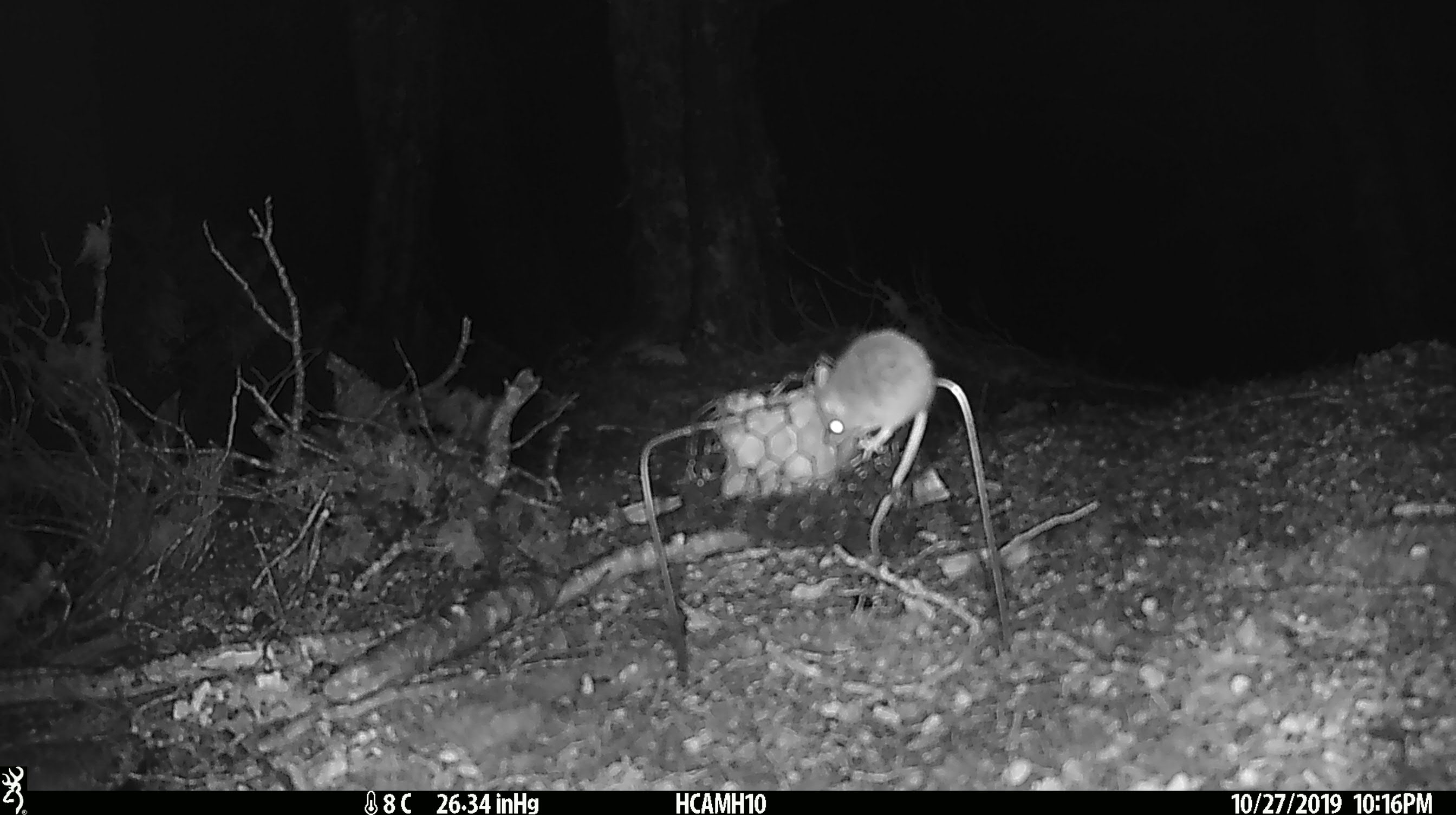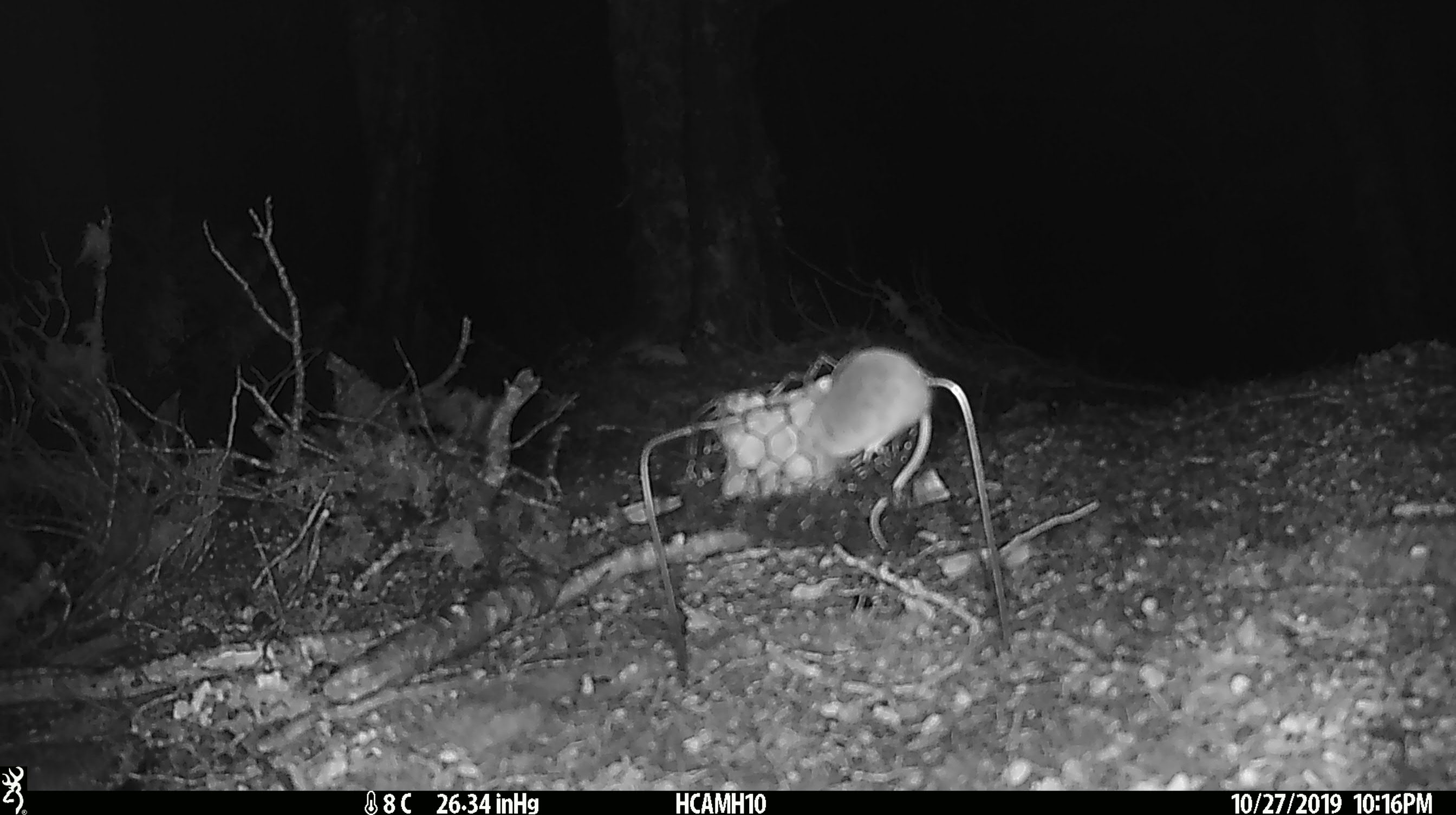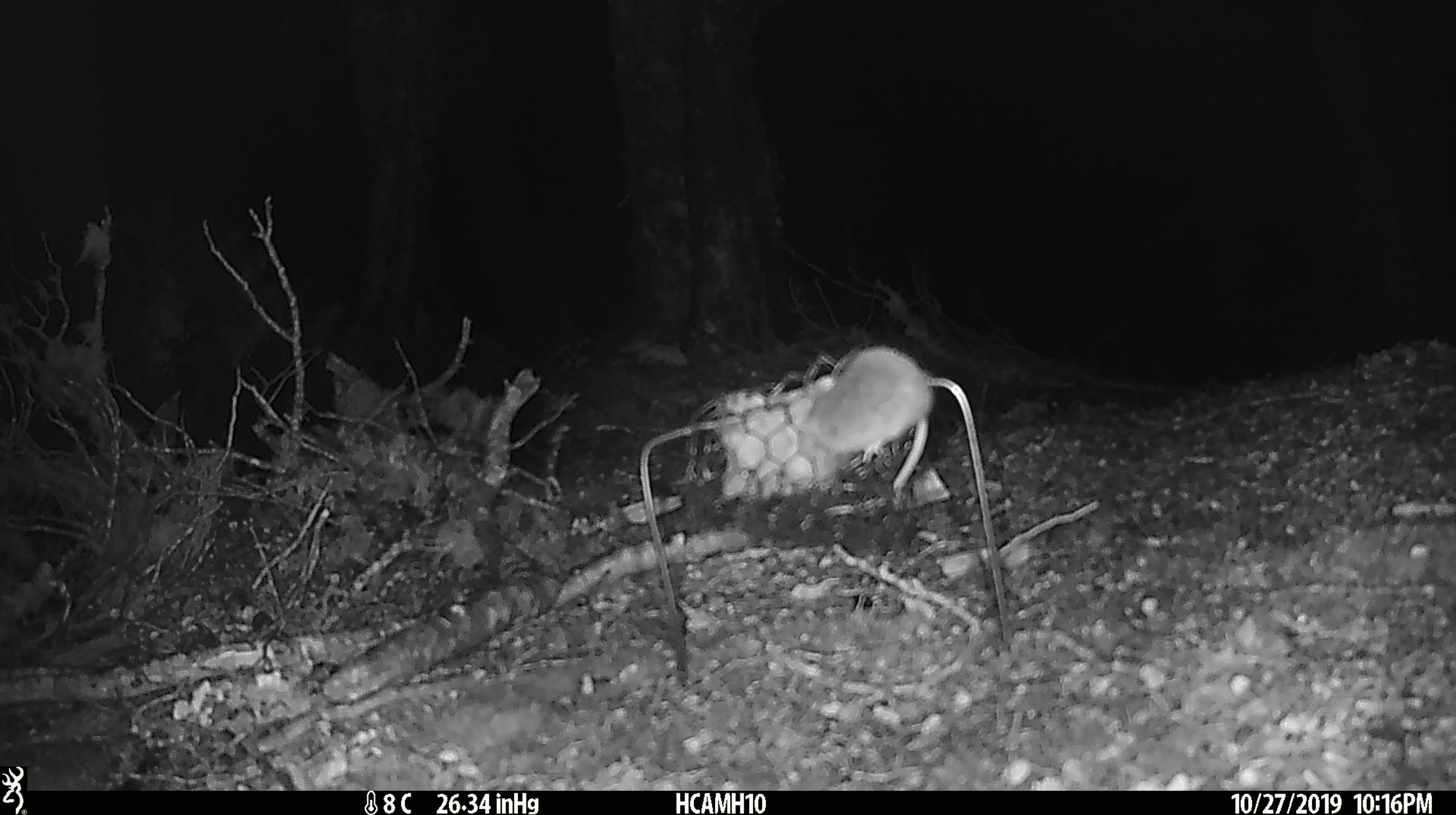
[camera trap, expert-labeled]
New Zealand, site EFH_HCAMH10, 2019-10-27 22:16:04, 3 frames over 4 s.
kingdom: Animalia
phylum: Chordata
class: Mammalia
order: Rodentia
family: Muridae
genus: Mus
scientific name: Mus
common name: mouse